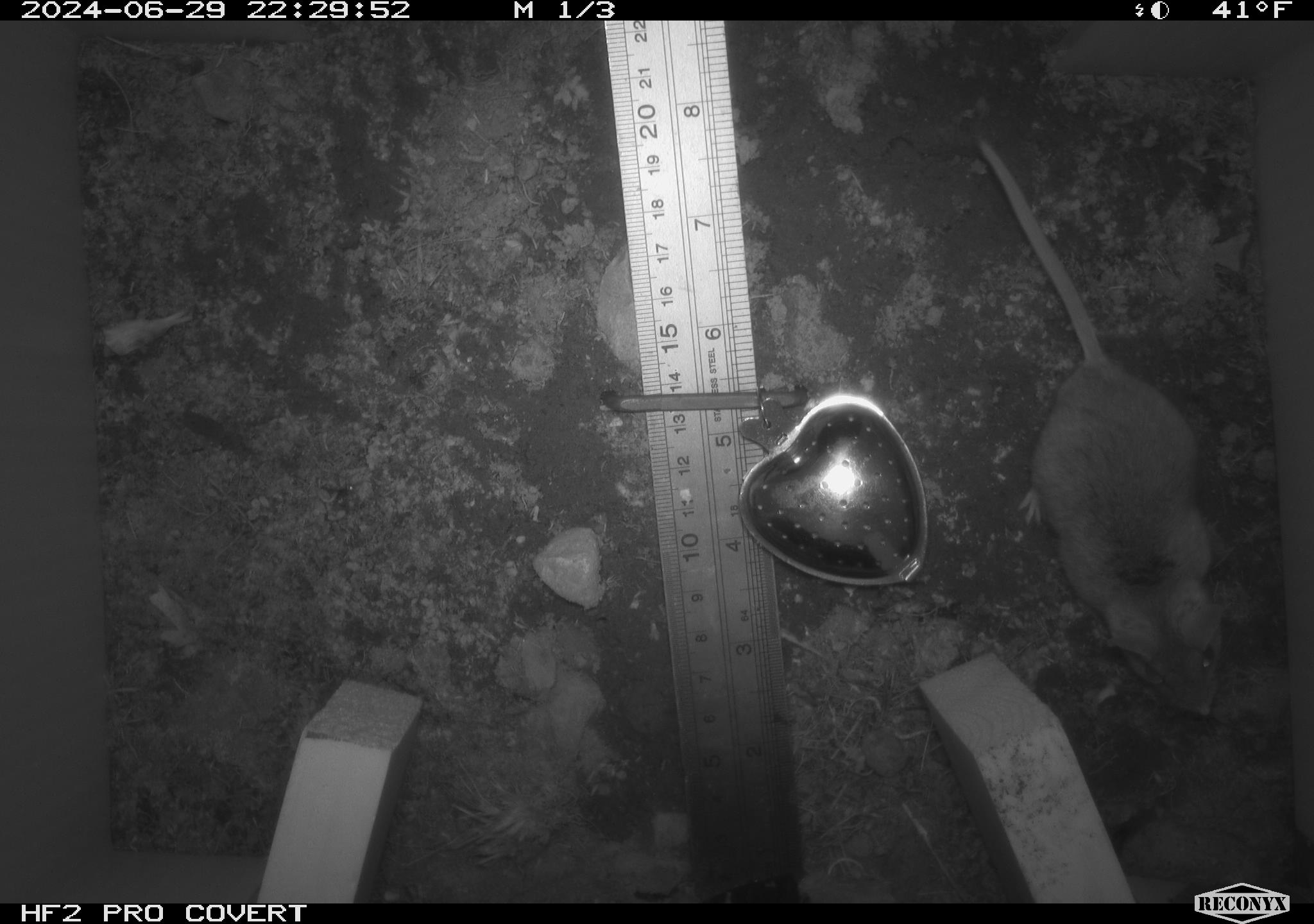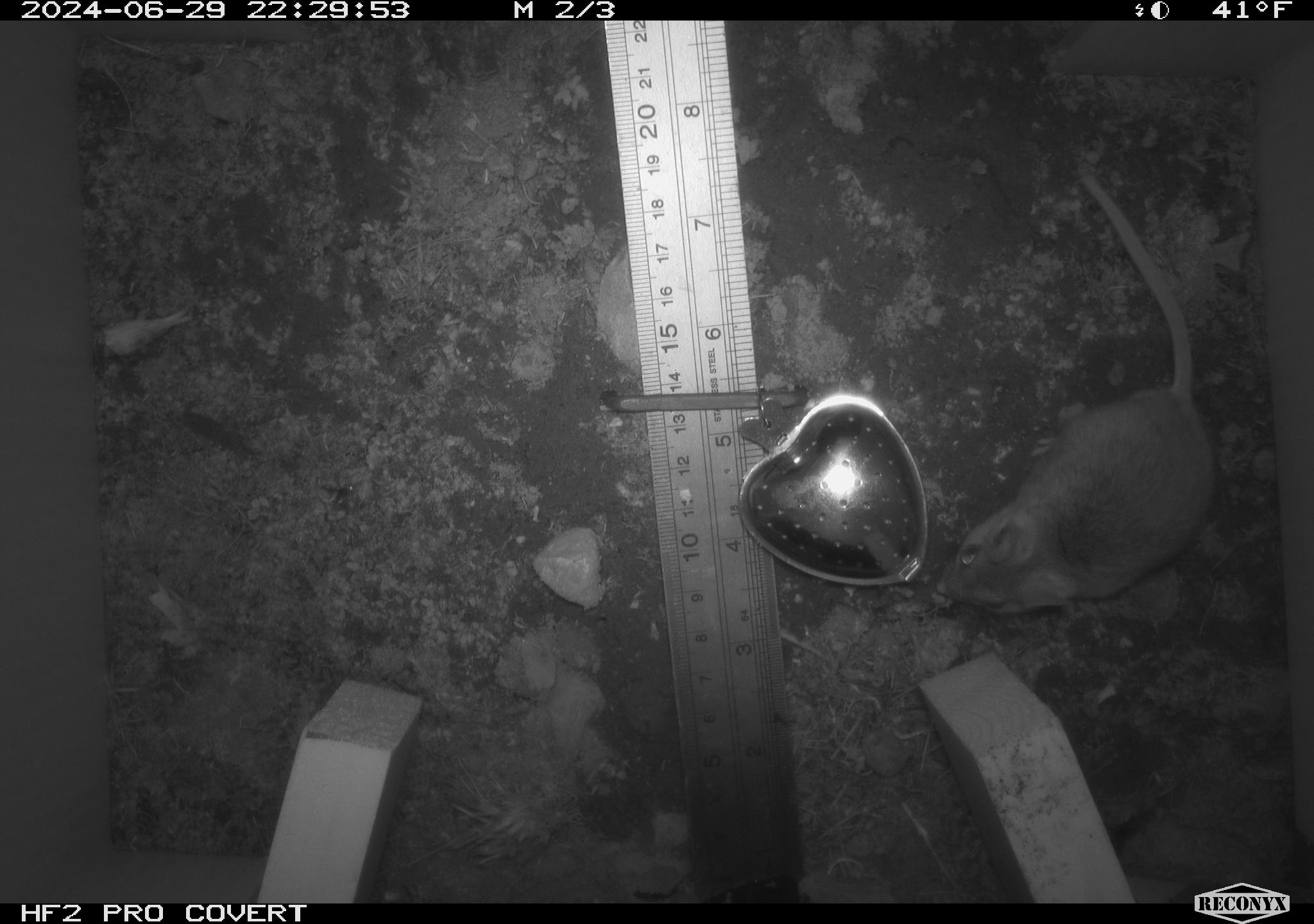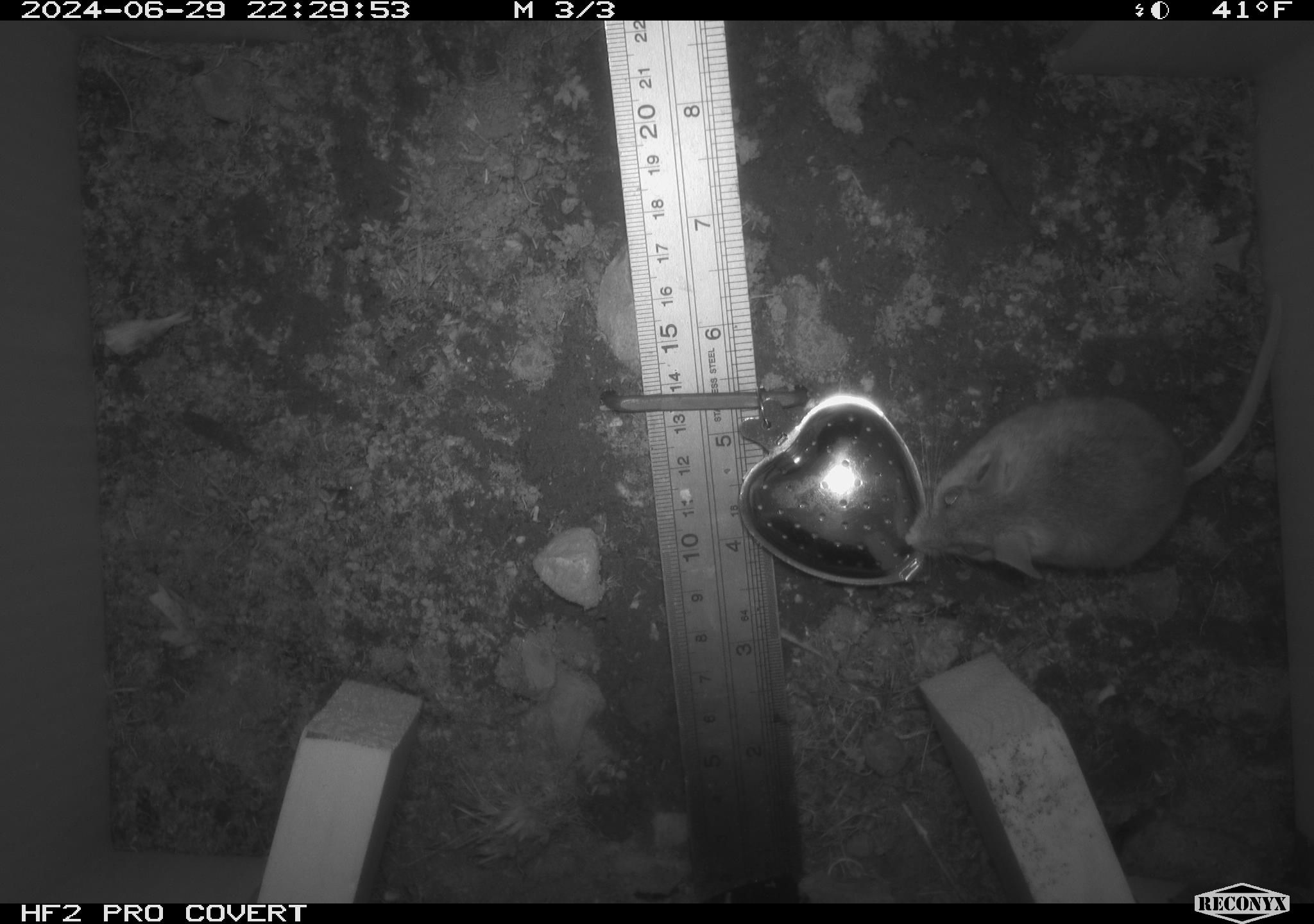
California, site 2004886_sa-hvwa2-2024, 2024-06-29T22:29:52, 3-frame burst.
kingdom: Animalia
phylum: Chordata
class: Mammalia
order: Rodentia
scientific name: Rodentia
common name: mouse species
Mouse species (Rodentia).